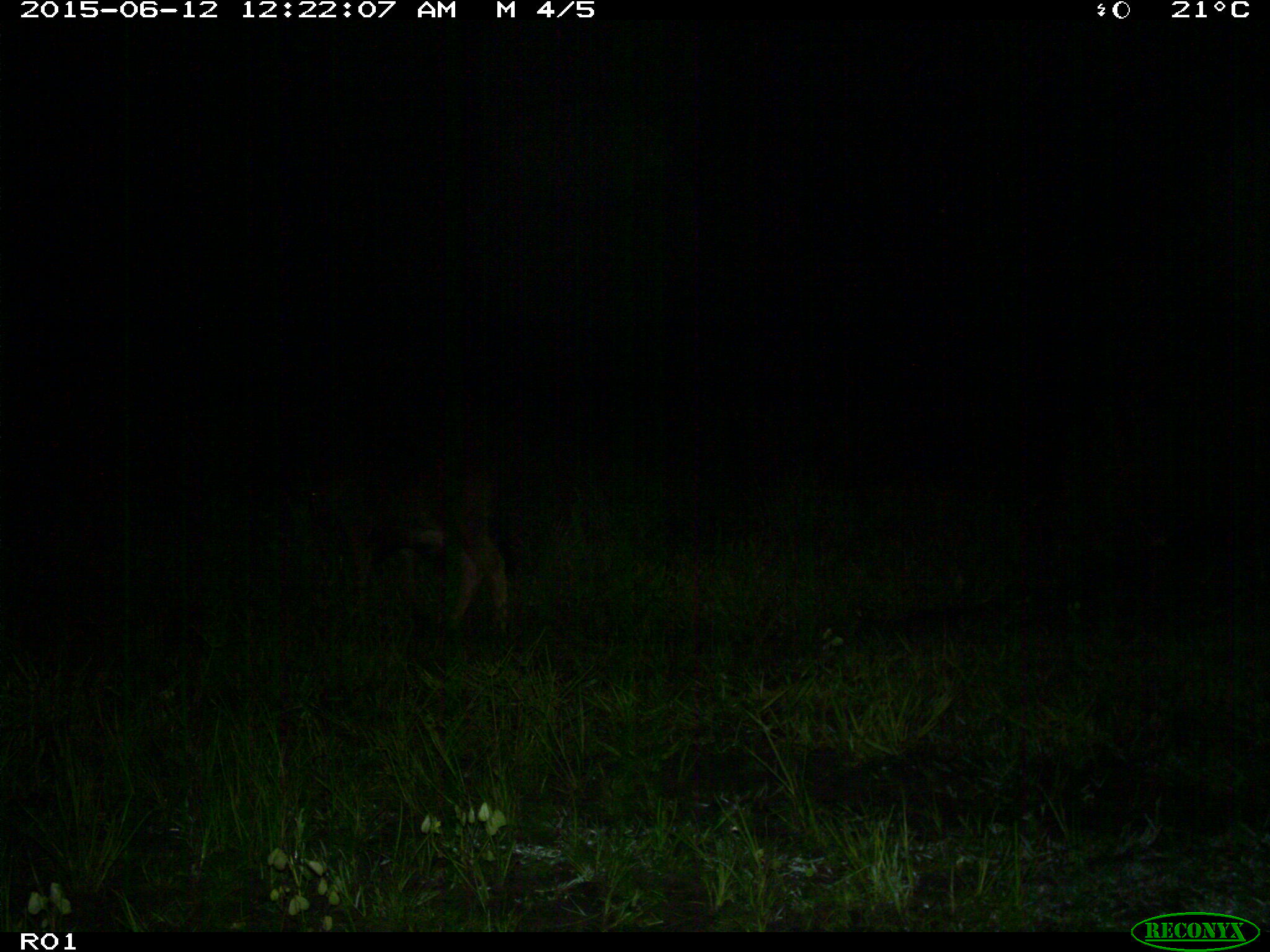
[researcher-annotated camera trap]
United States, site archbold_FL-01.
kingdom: Animalia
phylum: Chordata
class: Mammalia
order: Artiodactyla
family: Bovidae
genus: Bos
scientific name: Bos taurus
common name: domestic cow